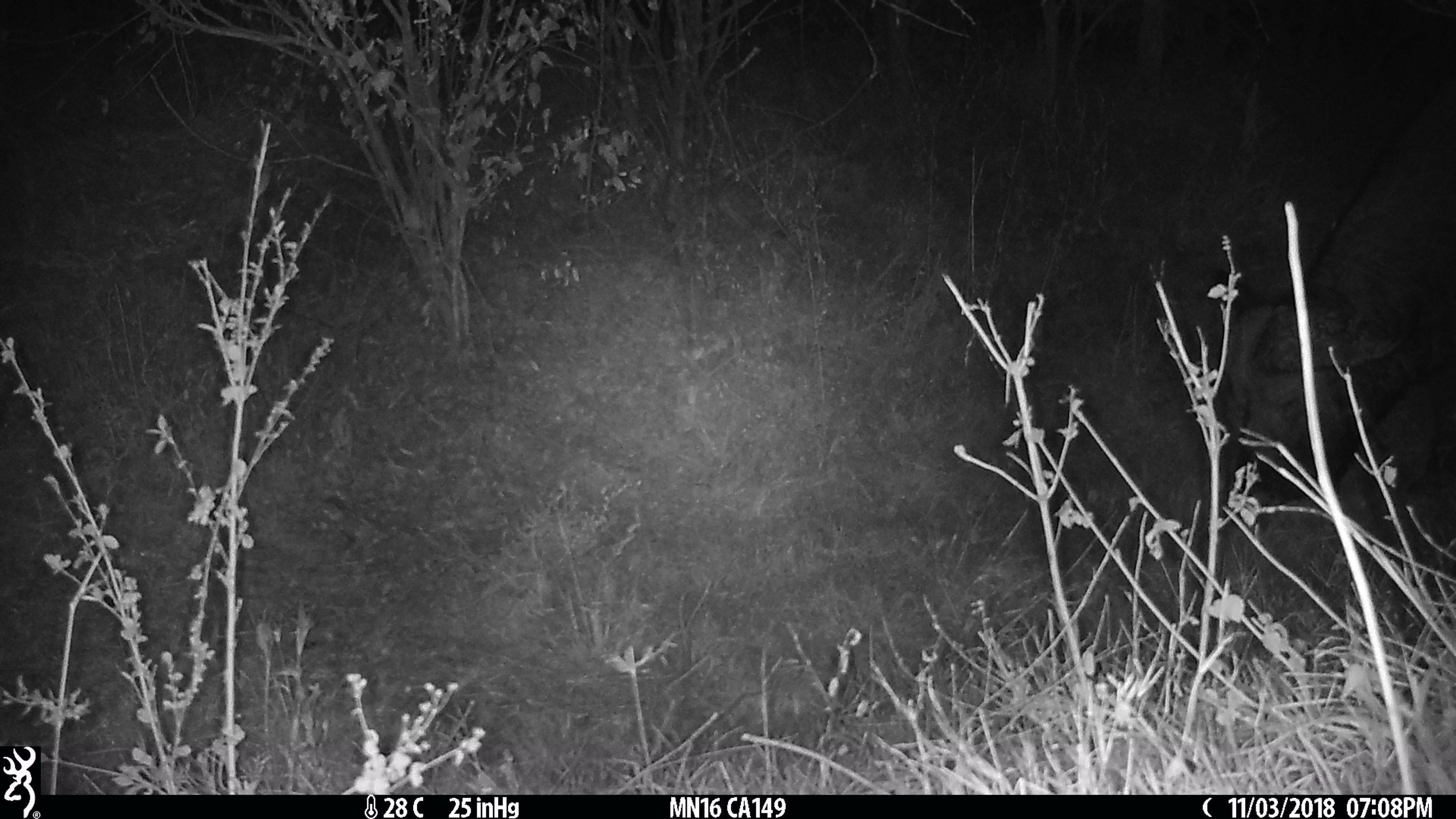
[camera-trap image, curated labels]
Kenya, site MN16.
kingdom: Animalia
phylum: Chordata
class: Mammalia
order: Artiodactyla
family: Bovidae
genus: Syncerus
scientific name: Syncerus caffer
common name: buffalo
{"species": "buffalo (Syncerus caffer)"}